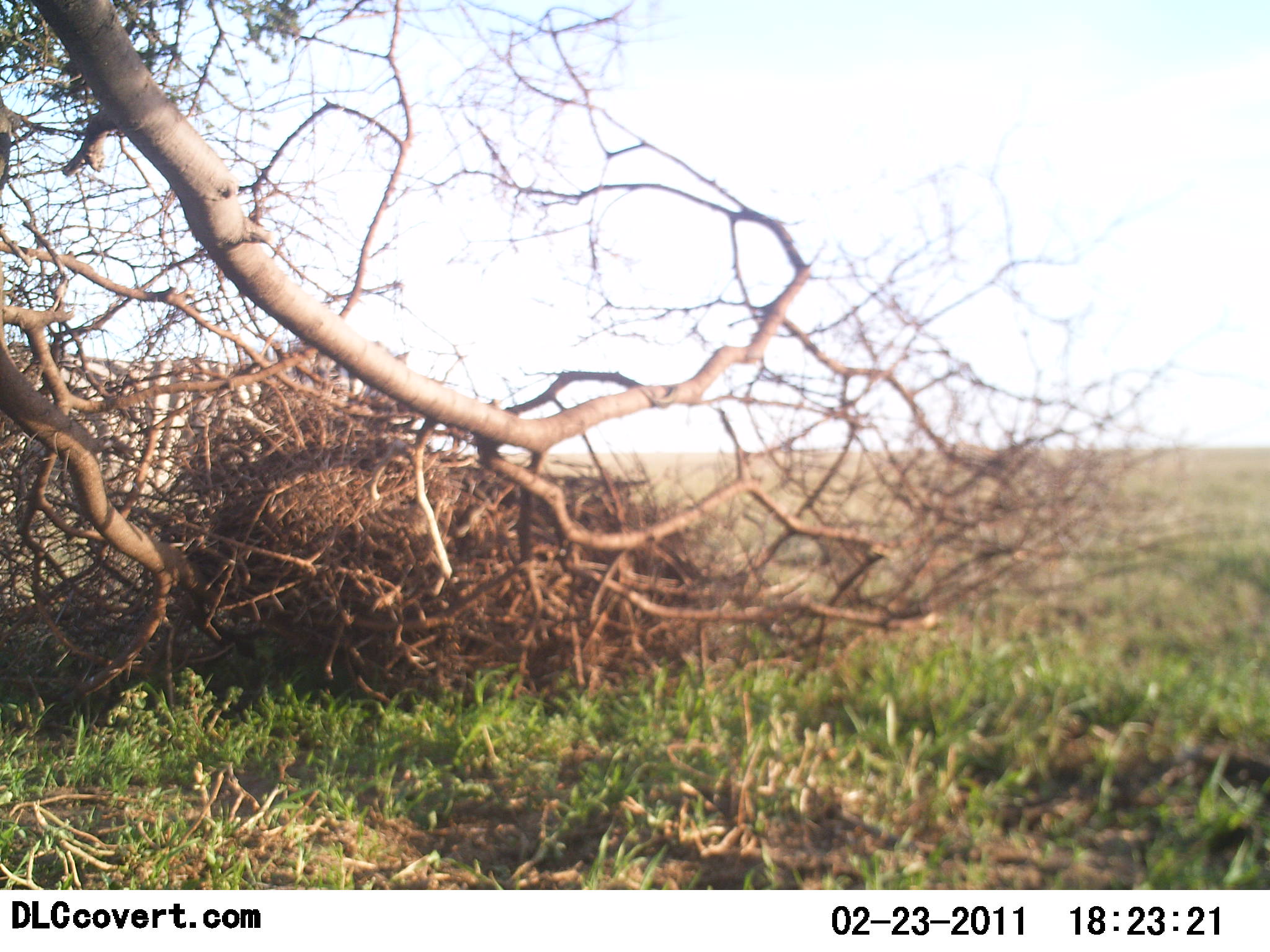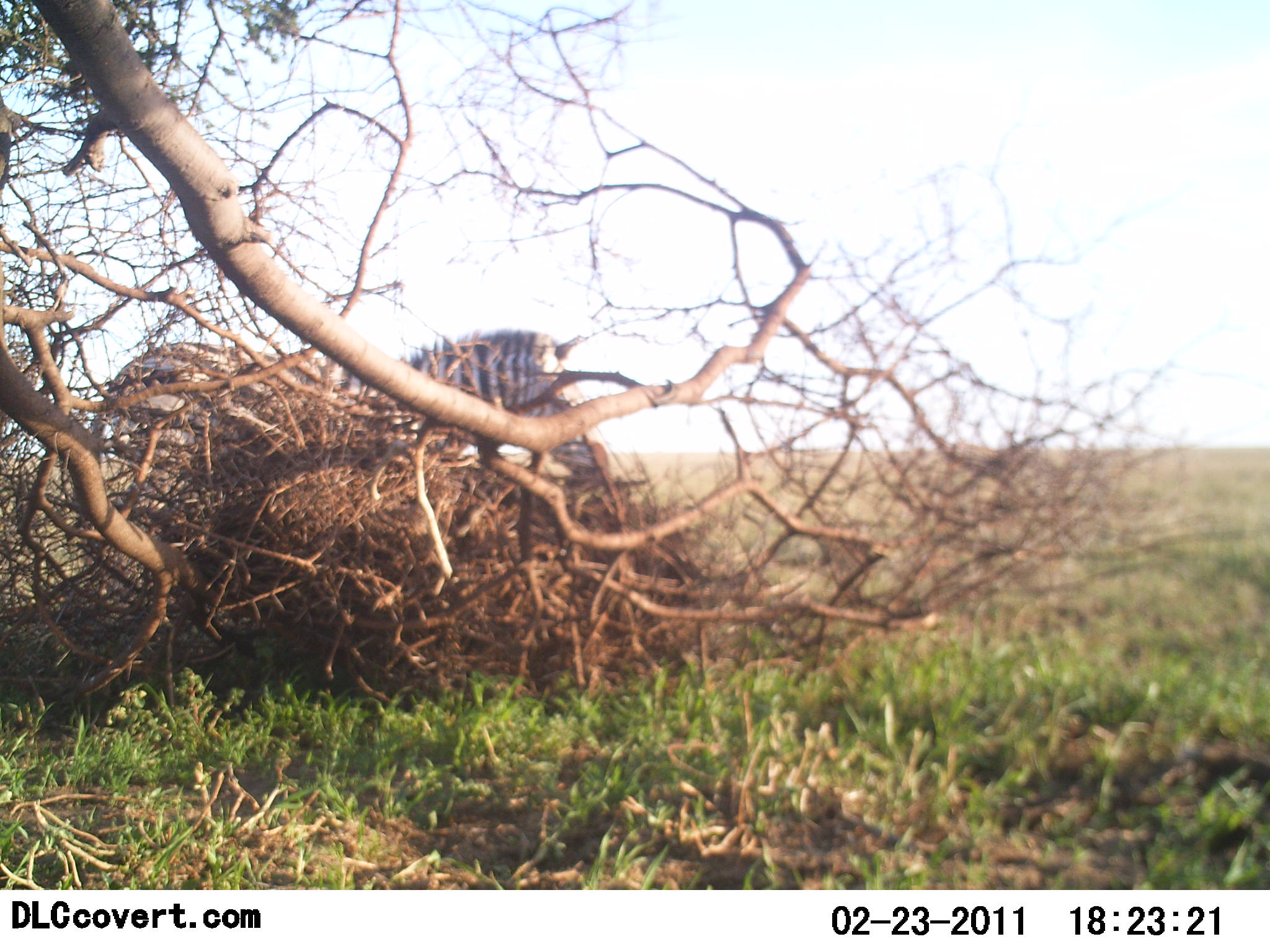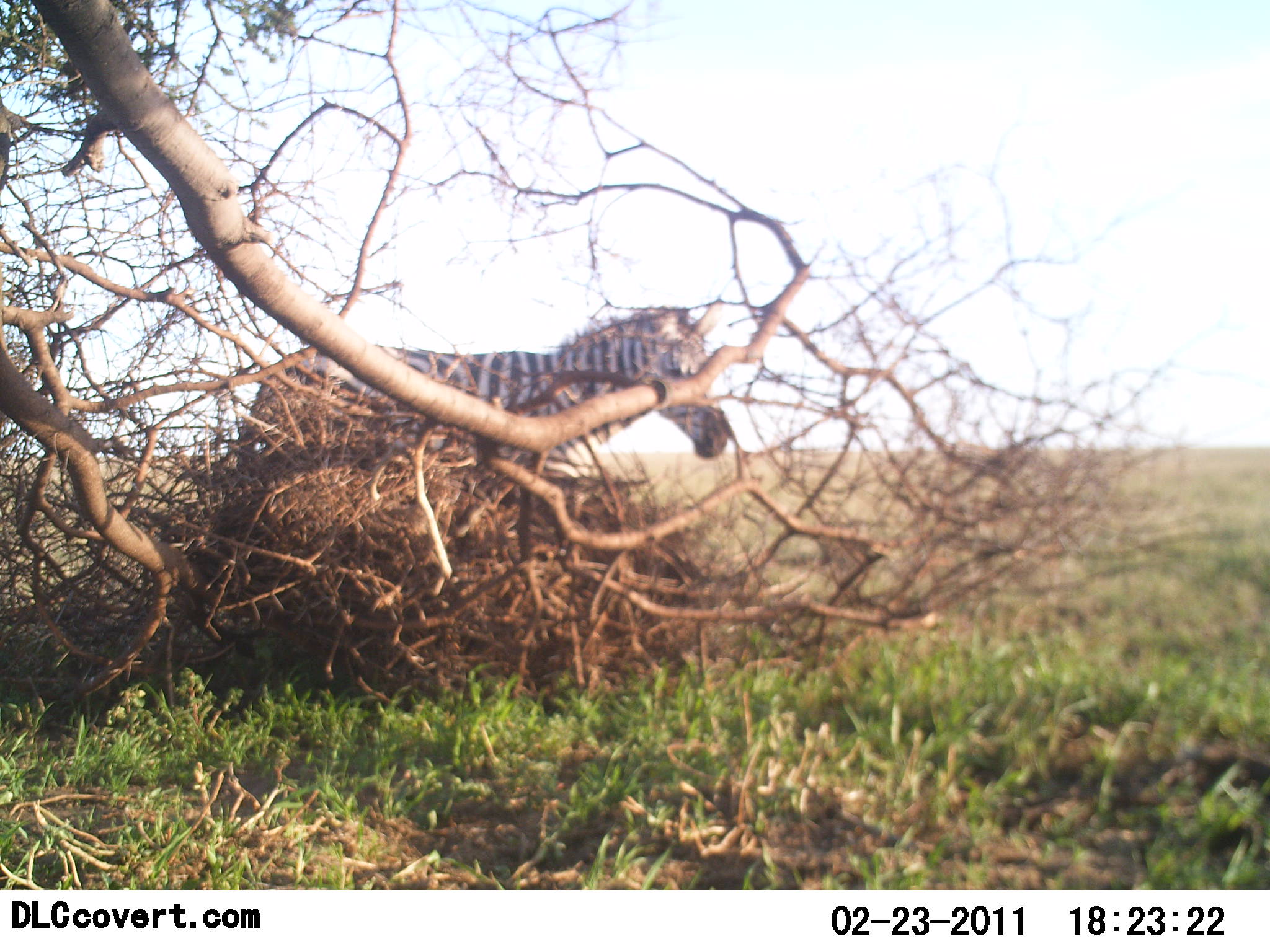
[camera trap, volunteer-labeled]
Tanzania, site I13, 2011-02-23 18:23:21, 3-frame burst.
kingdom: Animalia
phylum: Chordata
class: Mammalia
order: Perissodactyla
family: Equidae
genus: Equus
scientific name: Equus quagga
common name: plains zebra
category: zebra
Zebra (plains zebra) (Equus quagga), count 1. Behavior (volunteer vote fractions): standing 9%, resting 0%, moving 91%, interacting 0%. Young present (vote fraction): 0%. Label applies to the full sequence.